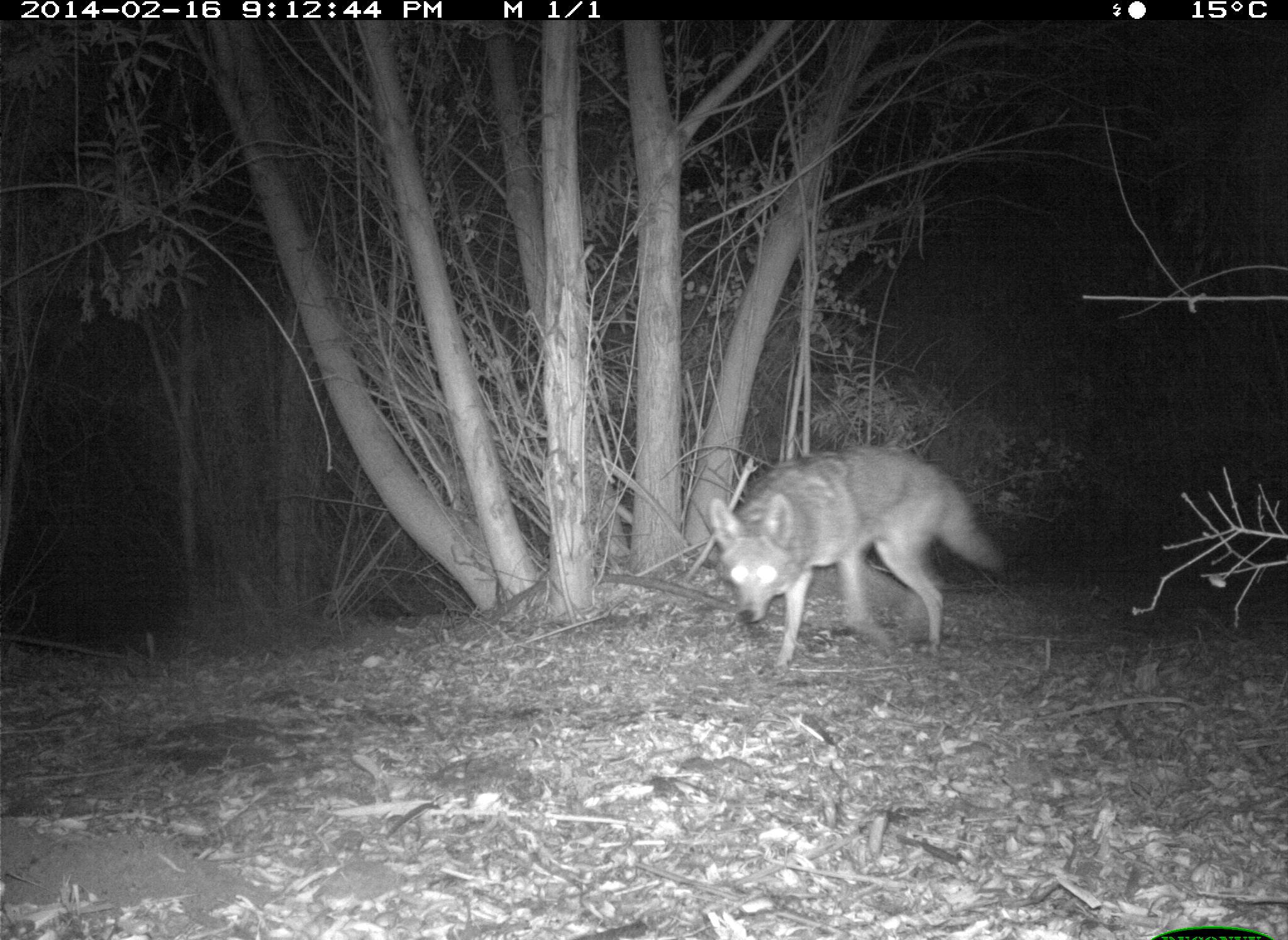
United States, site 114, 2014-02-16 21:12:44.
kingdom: Animalia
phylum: Chordata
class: Mammalia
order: Carnivora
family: Canidae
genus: Canis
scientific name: Canis latrans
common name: coyote